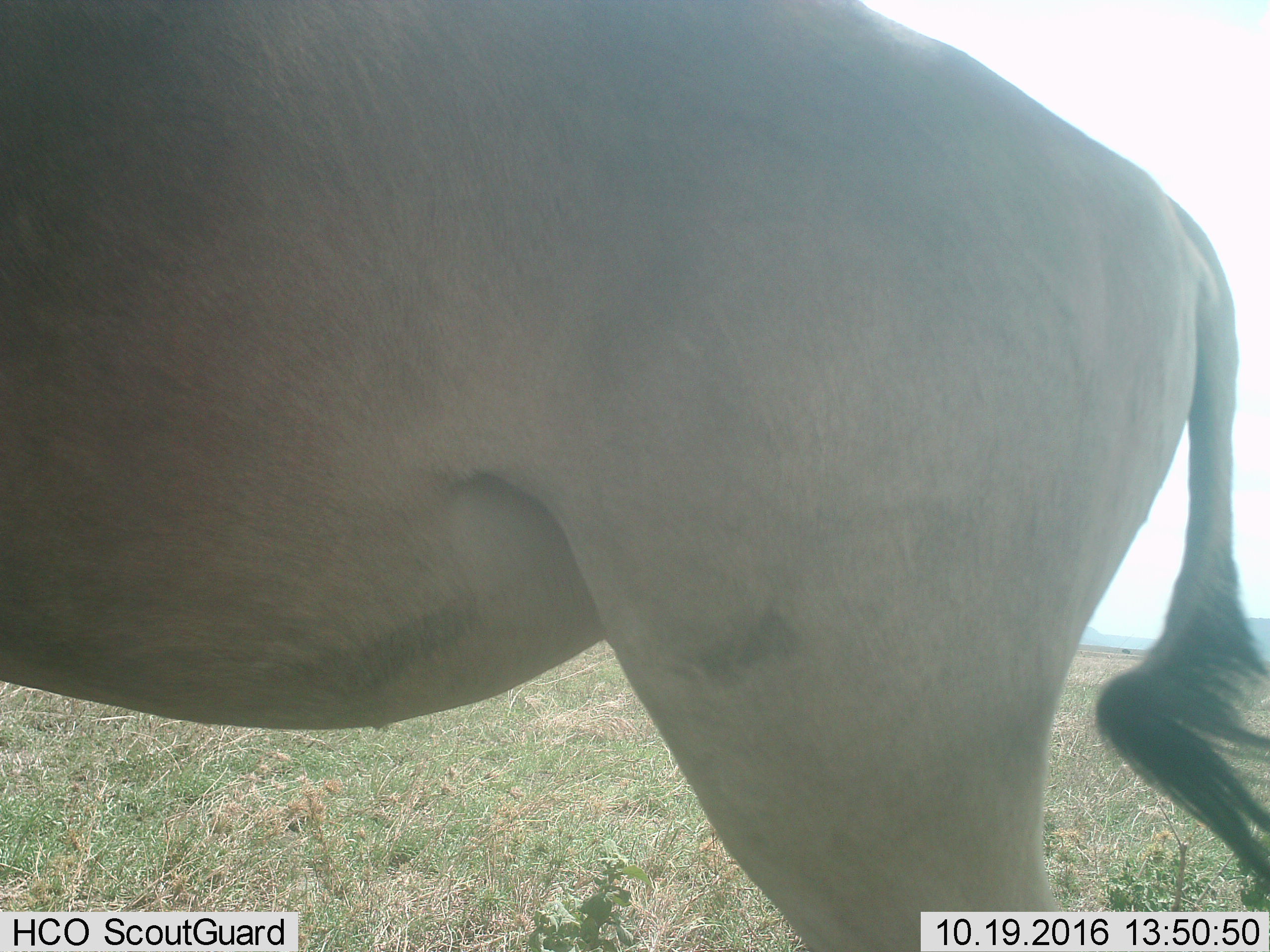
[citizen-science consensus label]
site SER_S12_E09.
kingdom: Animalia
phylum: Chordata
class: Mammalia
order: Artiodactyla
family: Bovidae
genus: Alcelaphus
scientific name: Alcelaphus buselaphus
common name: hartebeest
Hartebeest (Alcelaphus buselaphus), count 1. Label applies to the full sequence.